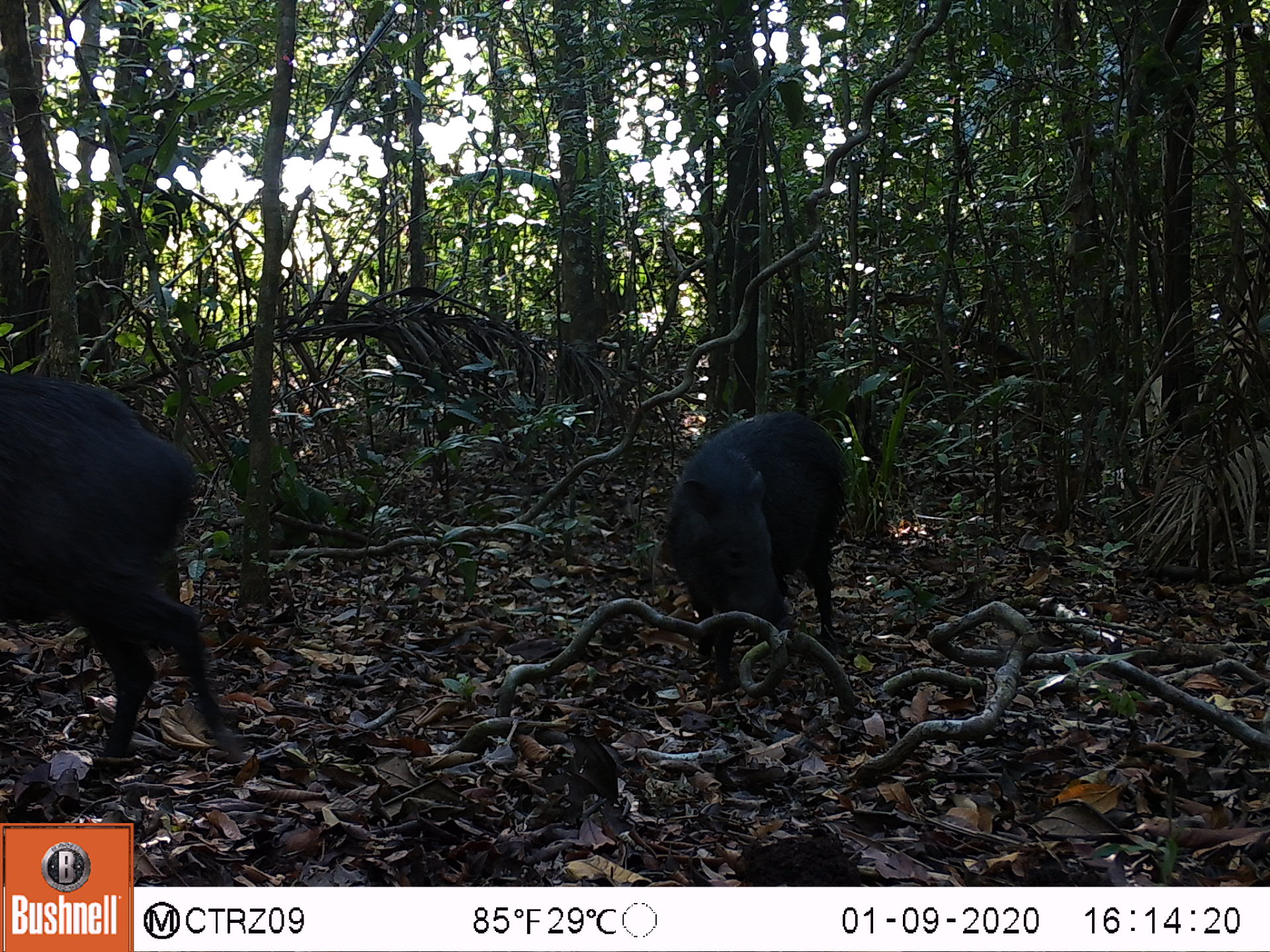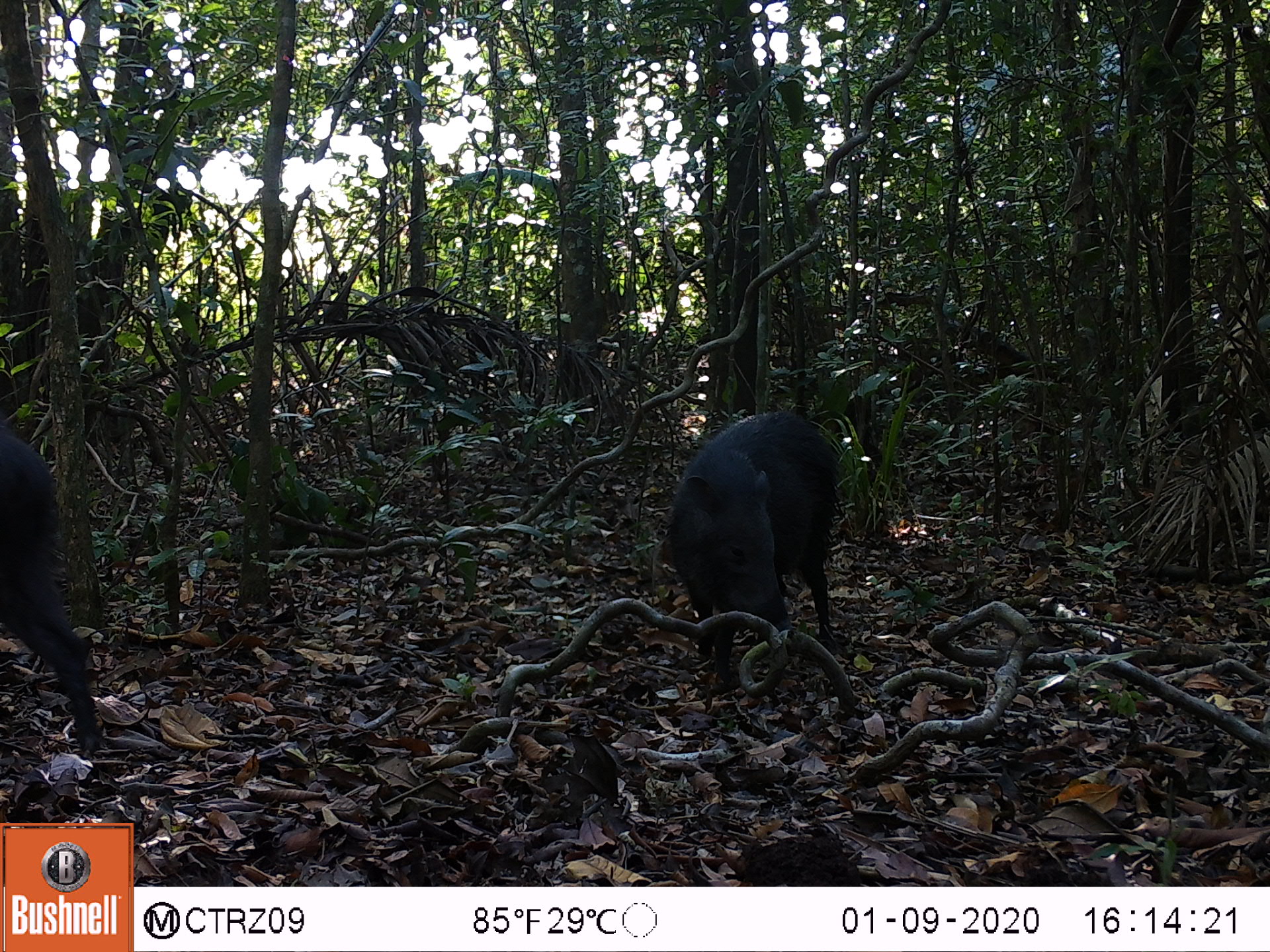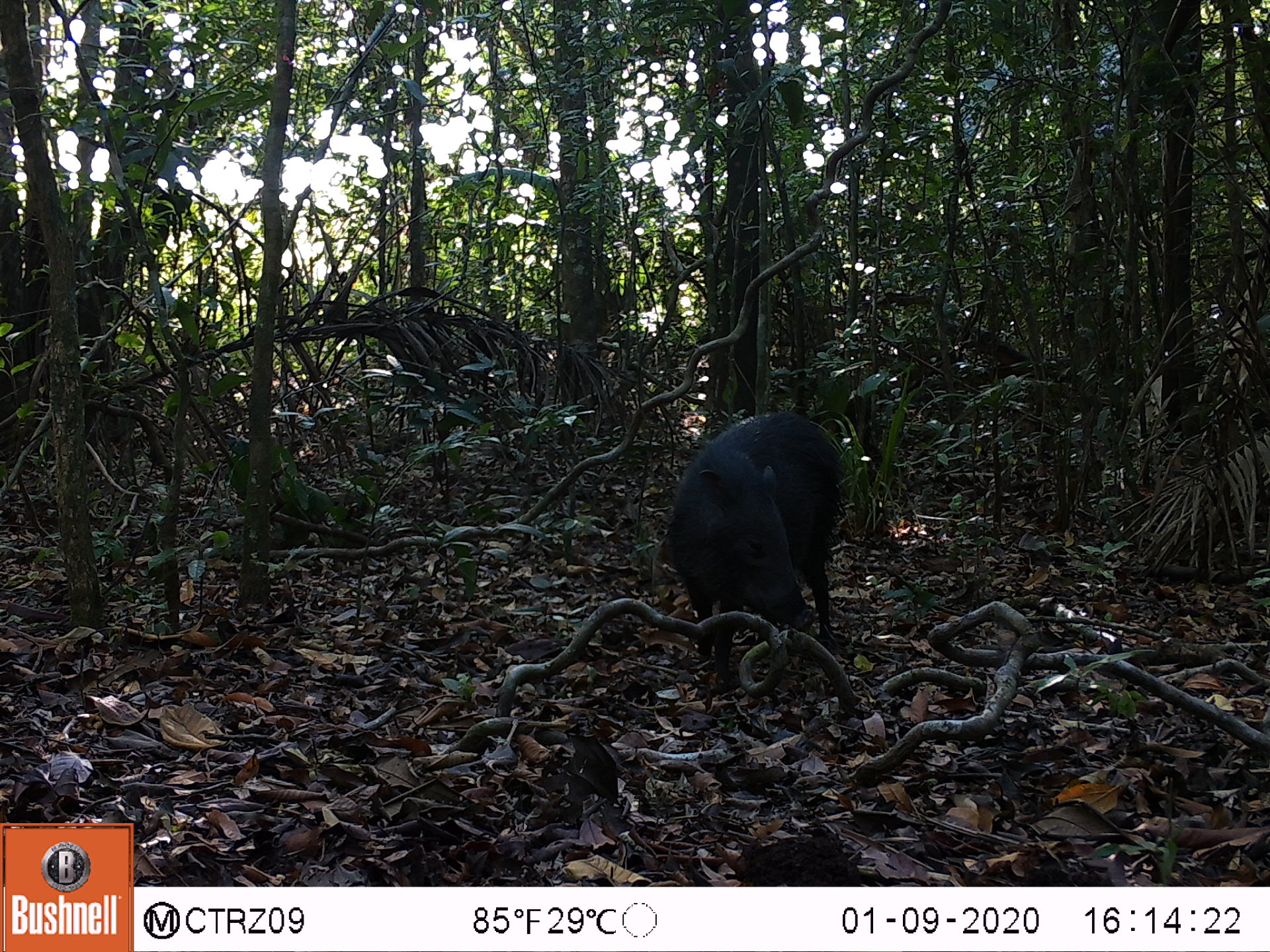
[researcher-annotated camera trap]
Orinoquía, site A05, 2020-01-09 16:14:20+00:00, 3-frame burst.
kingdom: Animalia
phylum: Chordata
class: Mammalia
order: Artiodactyla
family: Tayassuidae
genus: Pecari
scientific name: Pecari tajacu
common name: collared peccary